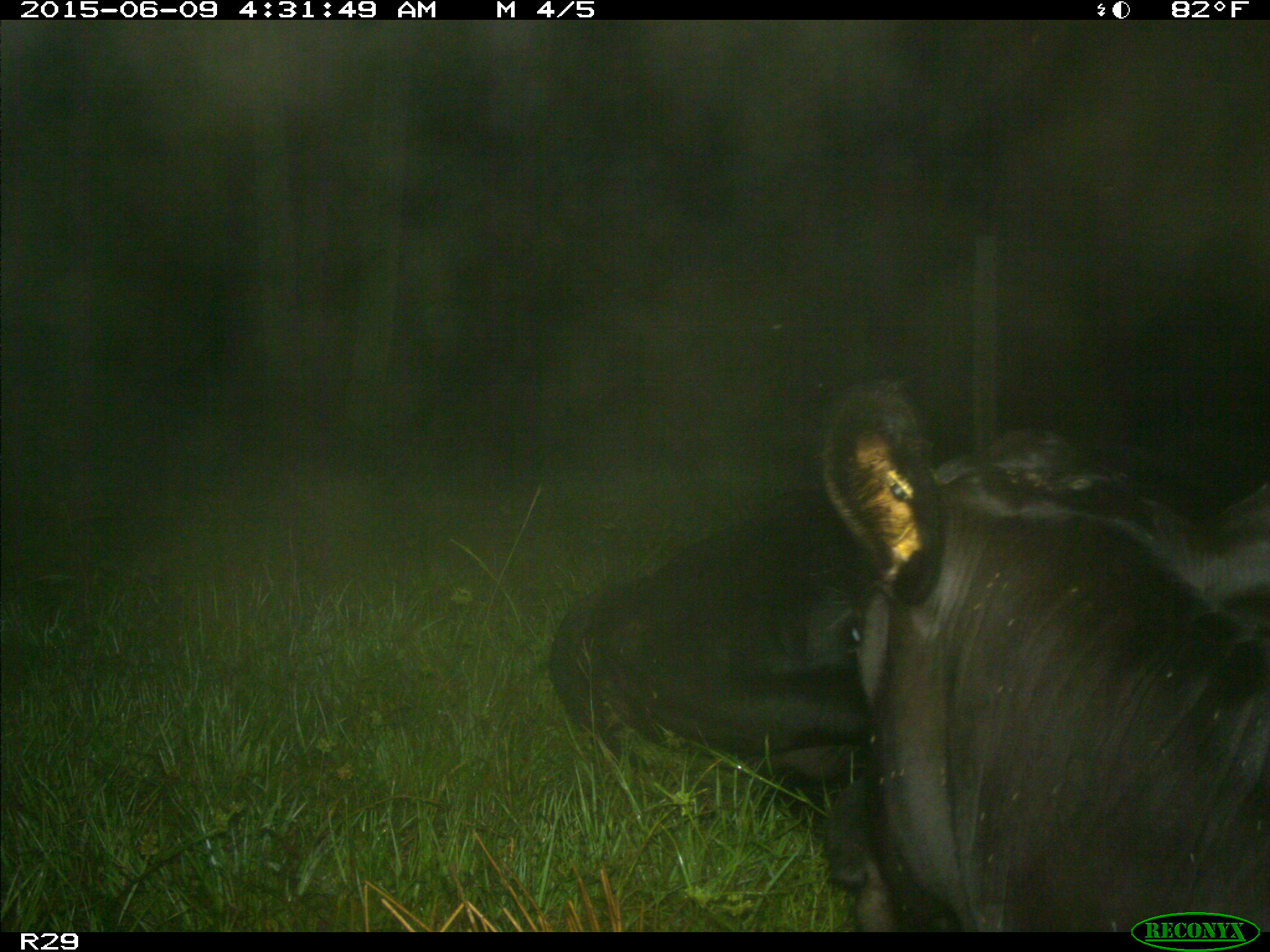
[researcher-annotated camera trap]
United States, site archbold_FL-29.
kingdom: Animalia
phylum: Chordata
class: Mammalia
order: Artiodactyla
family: Bovidae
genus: Bos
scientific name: Bos taurus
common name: domestic cow